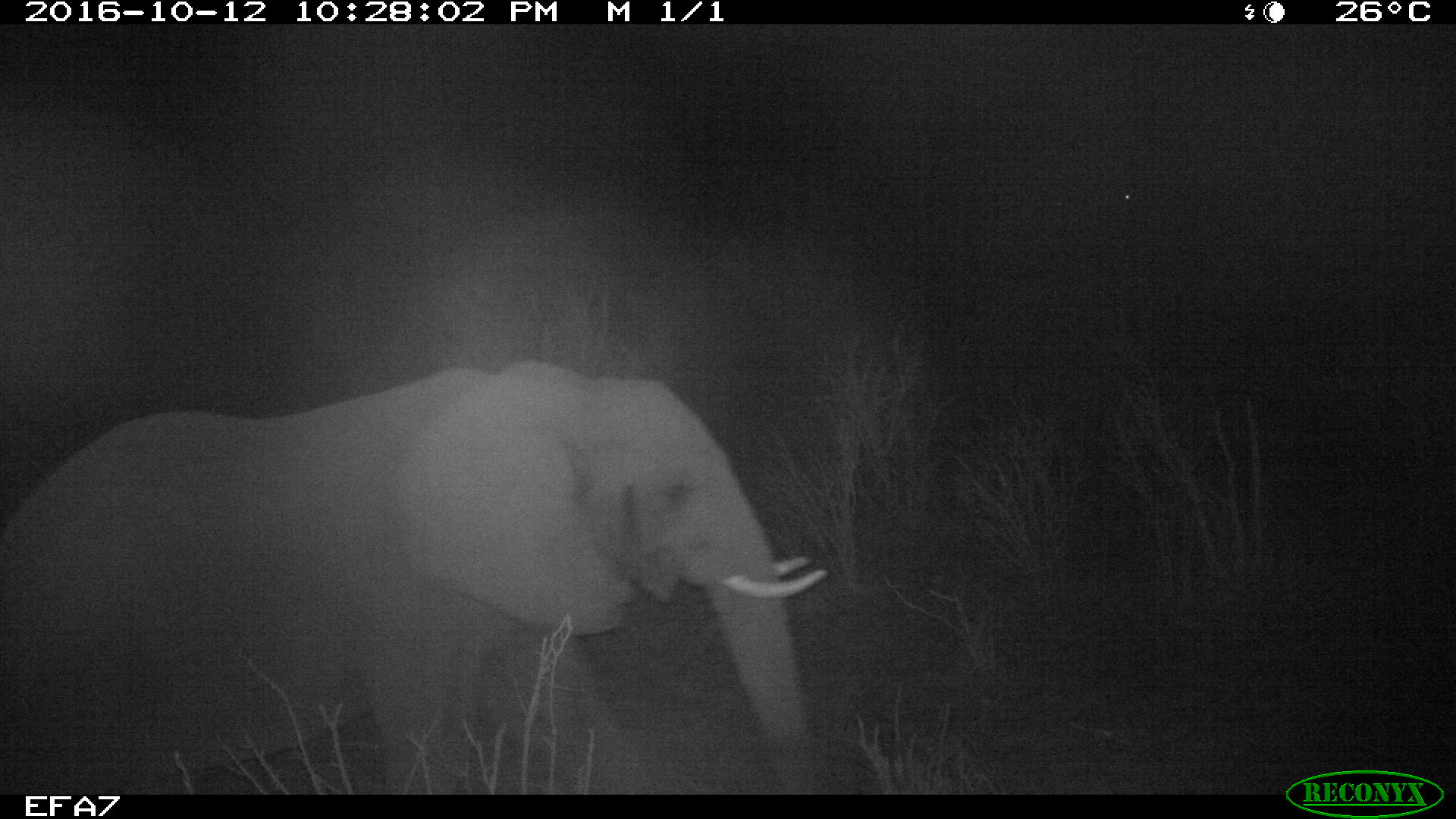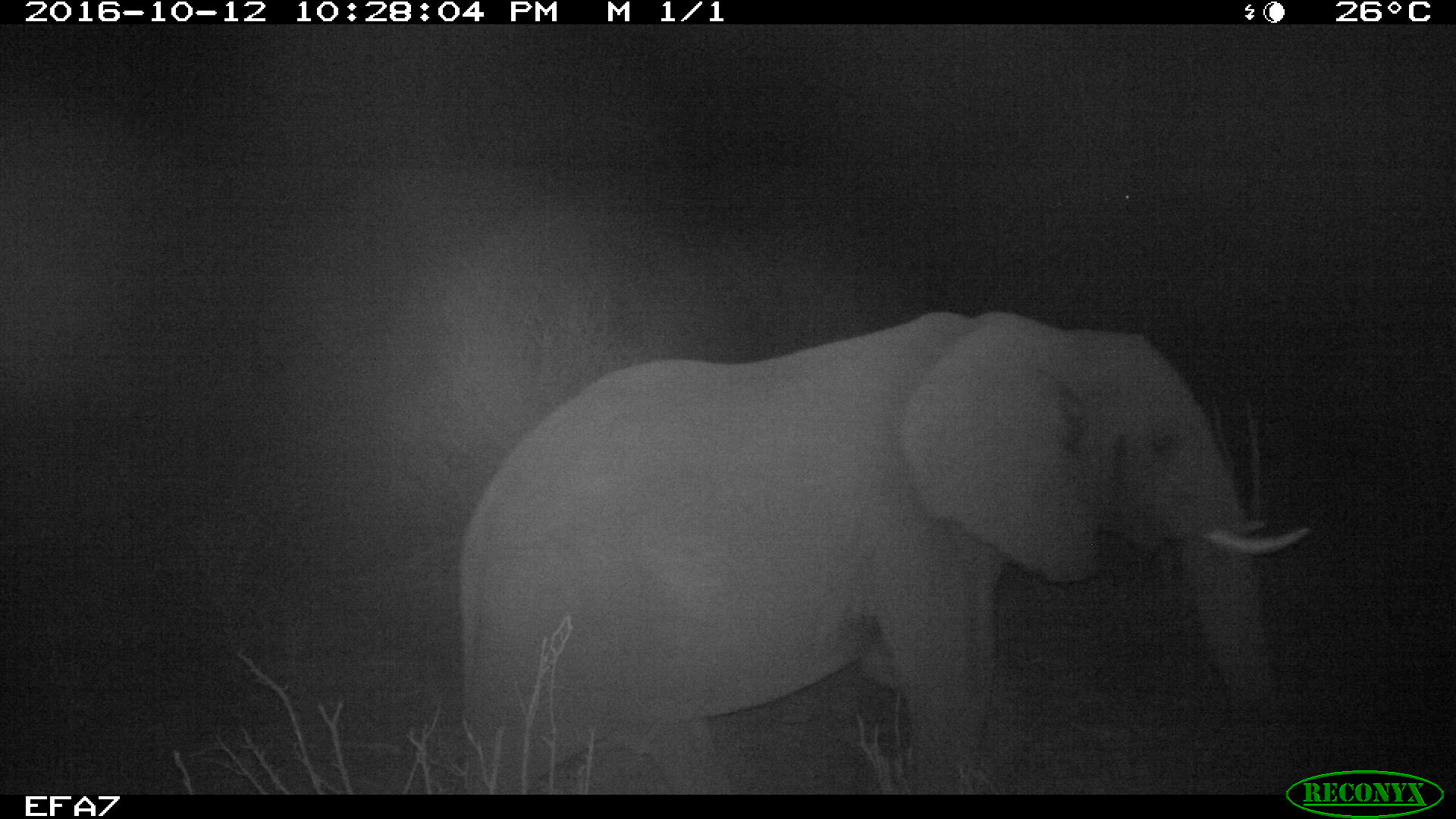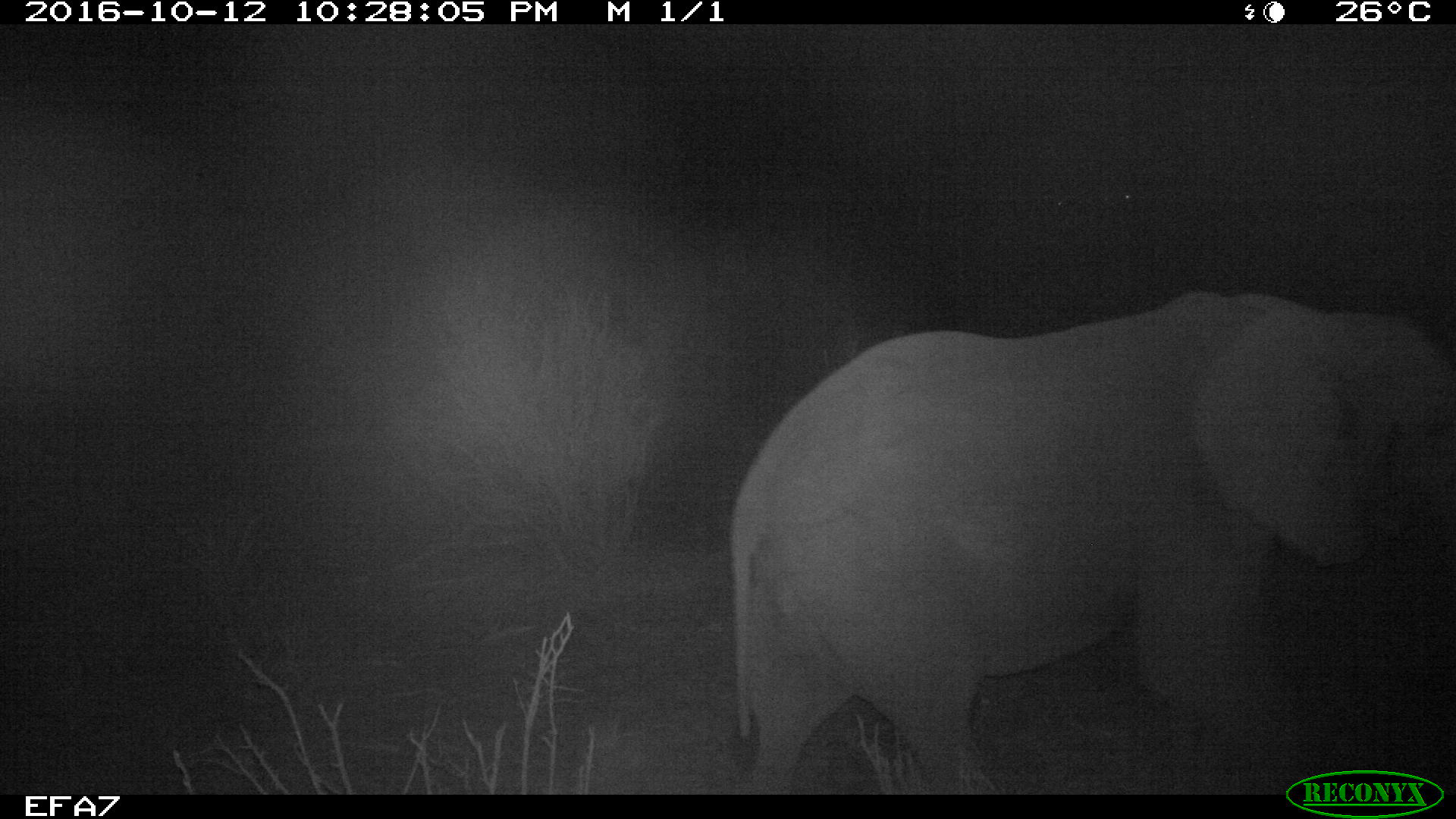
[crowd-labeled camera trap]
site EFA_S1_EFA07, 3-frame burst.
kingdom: Animalia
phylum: Chordata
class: Mammalia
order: Proboscidea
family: Elephantidae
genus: Loxodonta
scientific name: Loxodonta africana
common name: african bush elephant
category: elephant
Elephant (african bush elephant) (Loxodonta africana), count 1. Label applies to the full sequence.